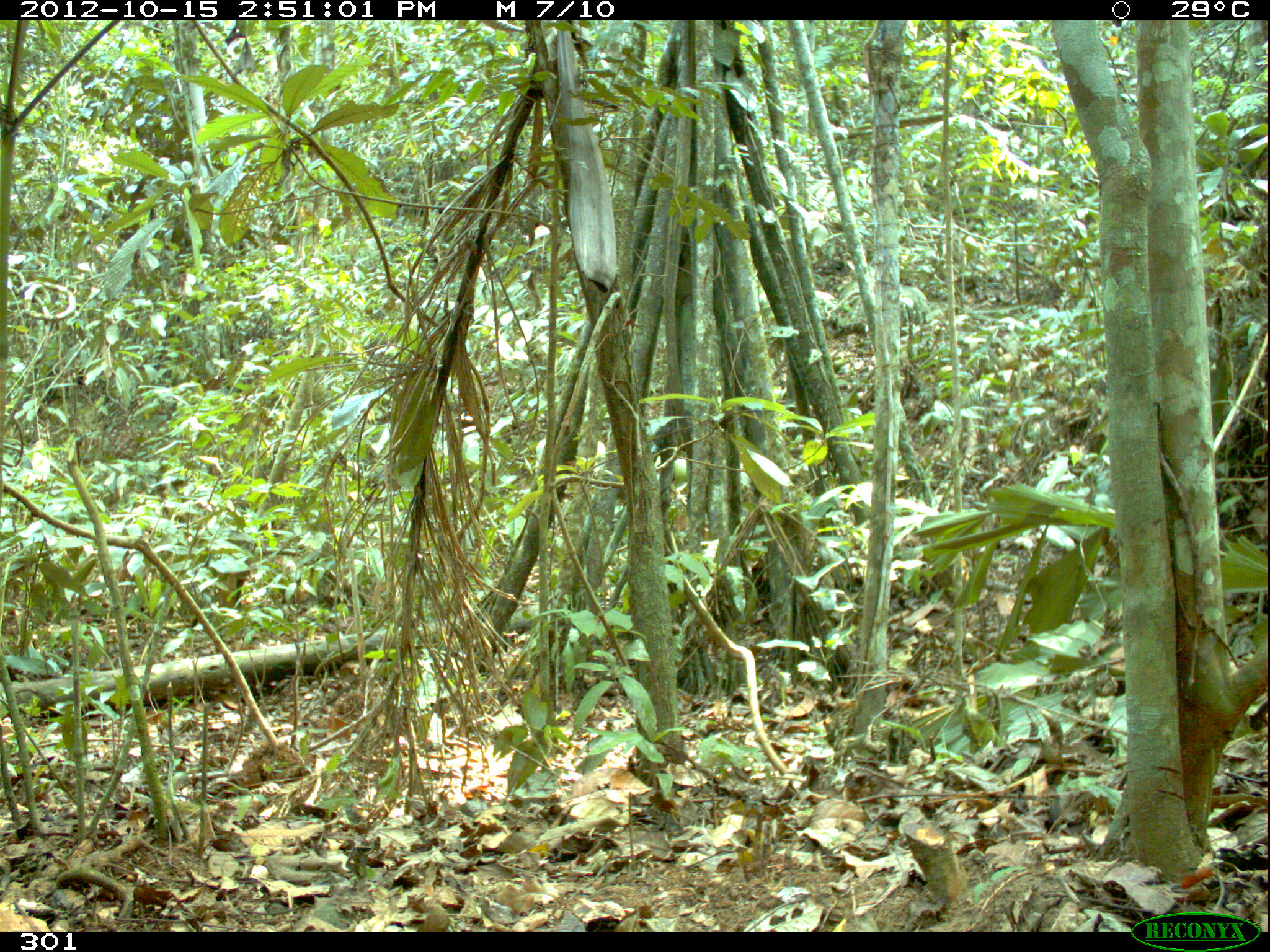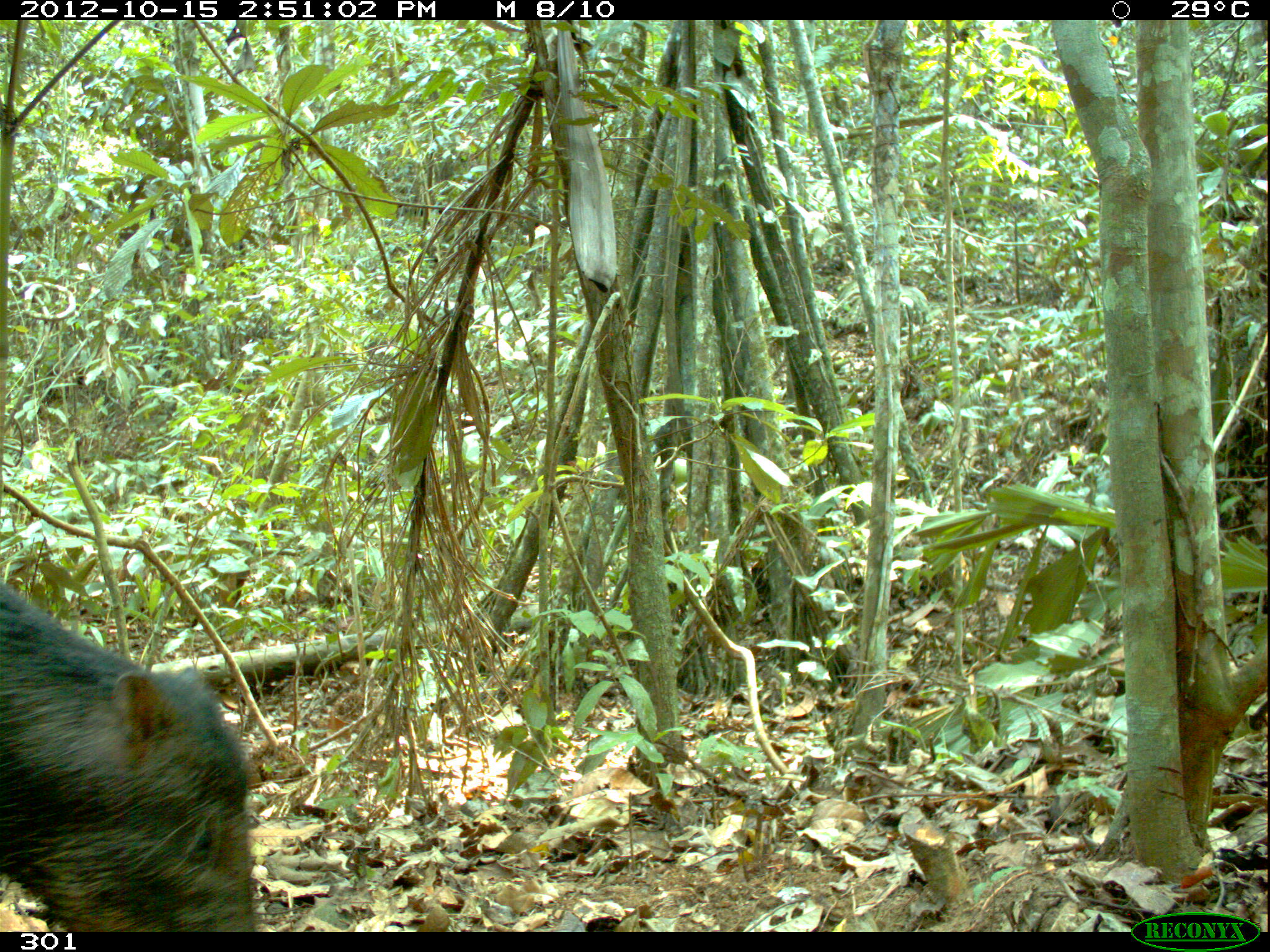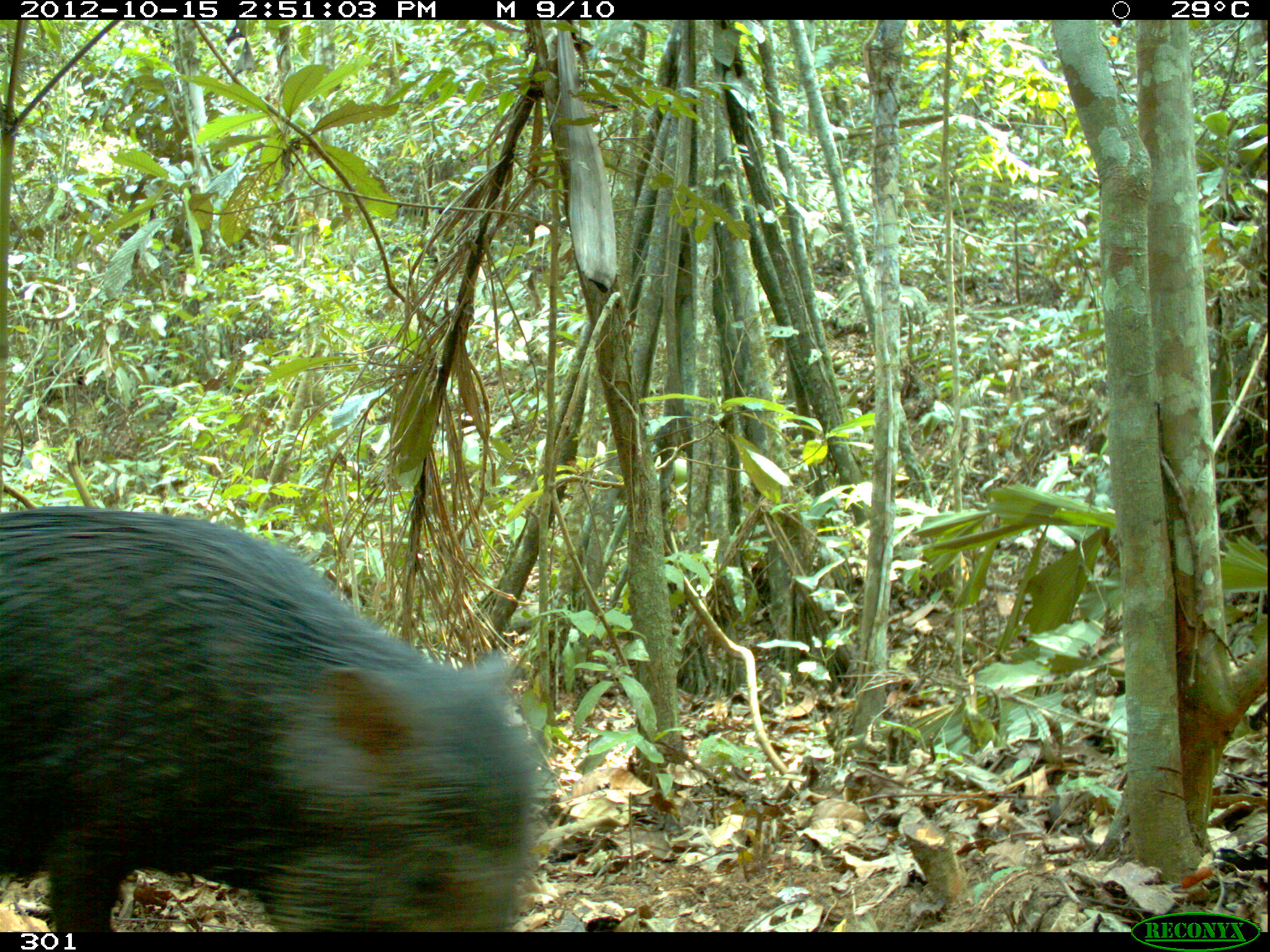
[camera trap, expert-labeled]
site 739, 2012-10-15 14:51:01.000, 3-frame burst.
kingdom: Animalia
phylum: Chordata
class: Mammalia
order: Artiodactyla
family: Tayassuidae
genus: Tayassu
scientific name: Tayassu pecari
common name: white-lipped peccary